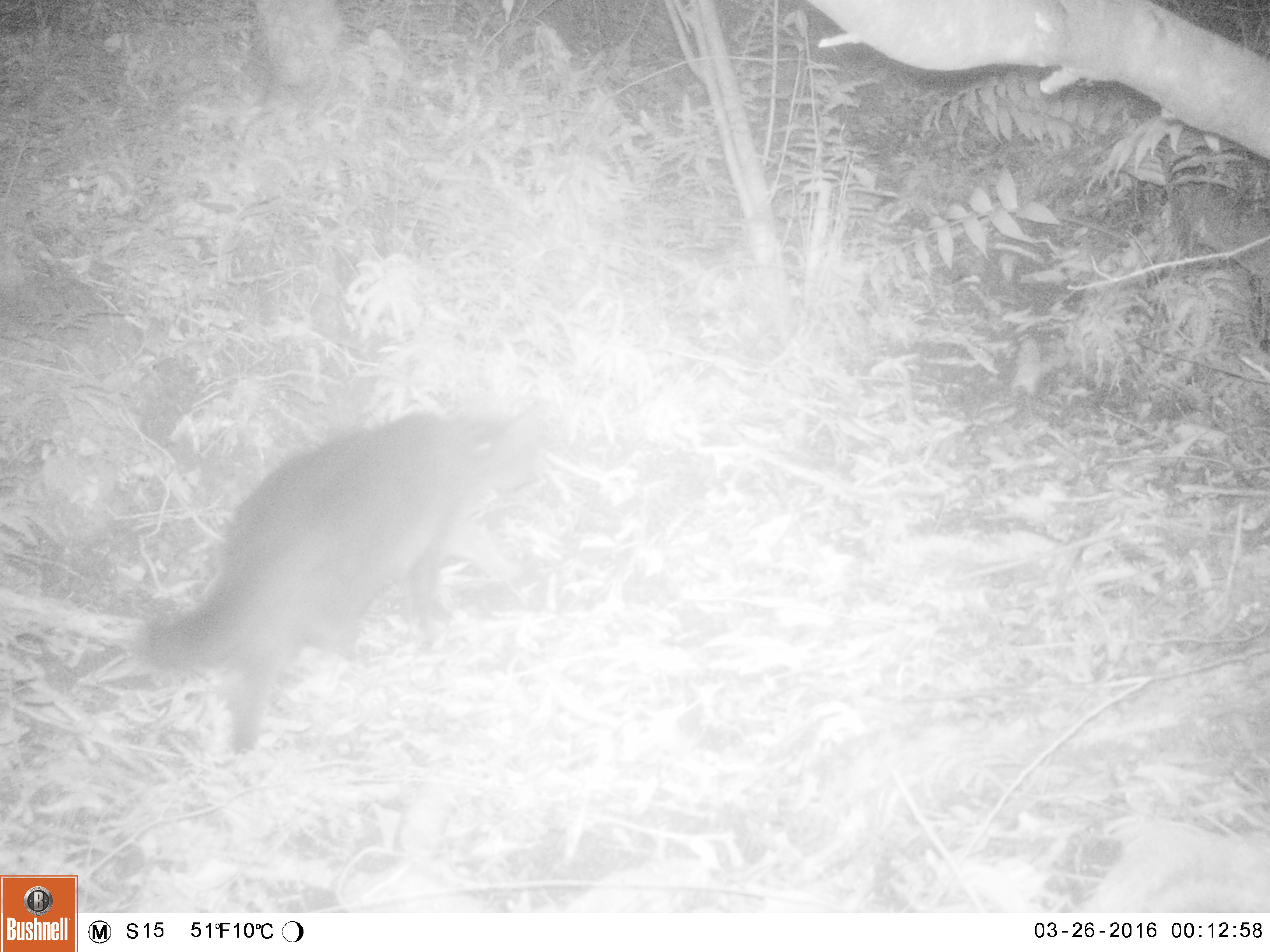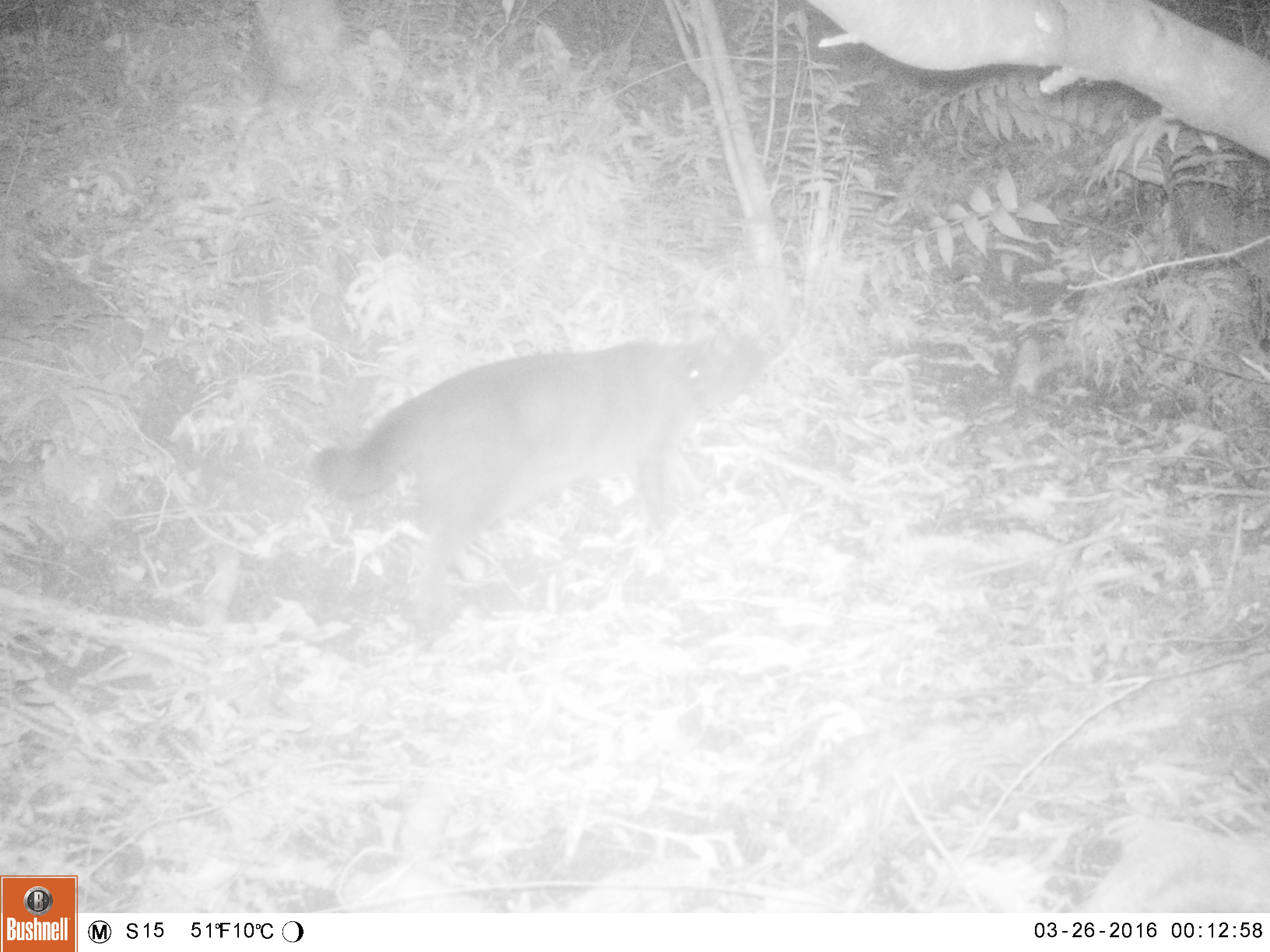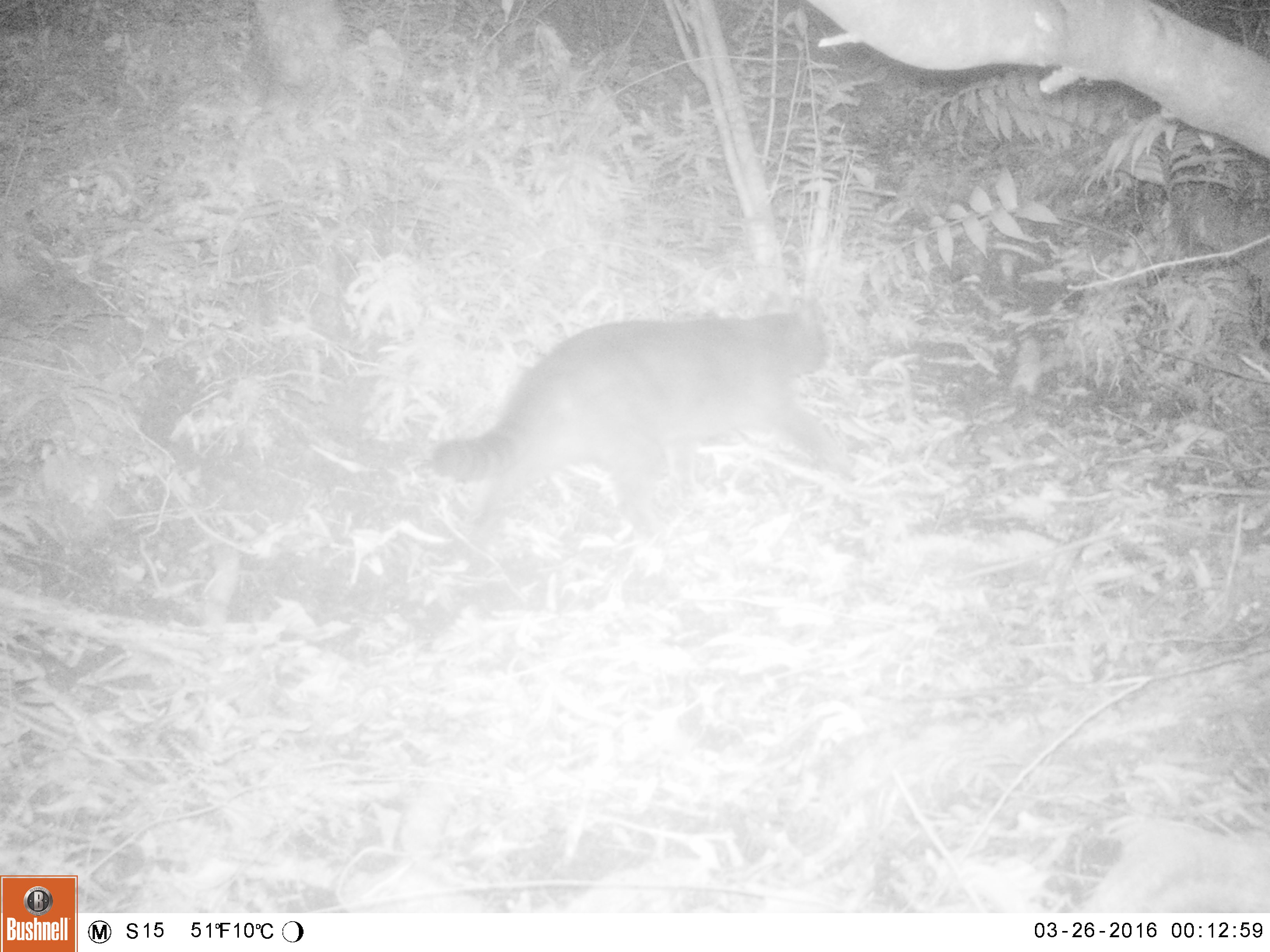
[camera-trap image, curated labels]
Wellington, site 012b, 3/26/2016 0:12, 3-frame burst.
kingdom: Animalia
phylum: Chordata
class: Mammalia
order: Carnivora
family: Felidae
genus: Felis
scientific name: Felis catus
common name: cat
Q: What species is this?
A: Cat (Felis catus).